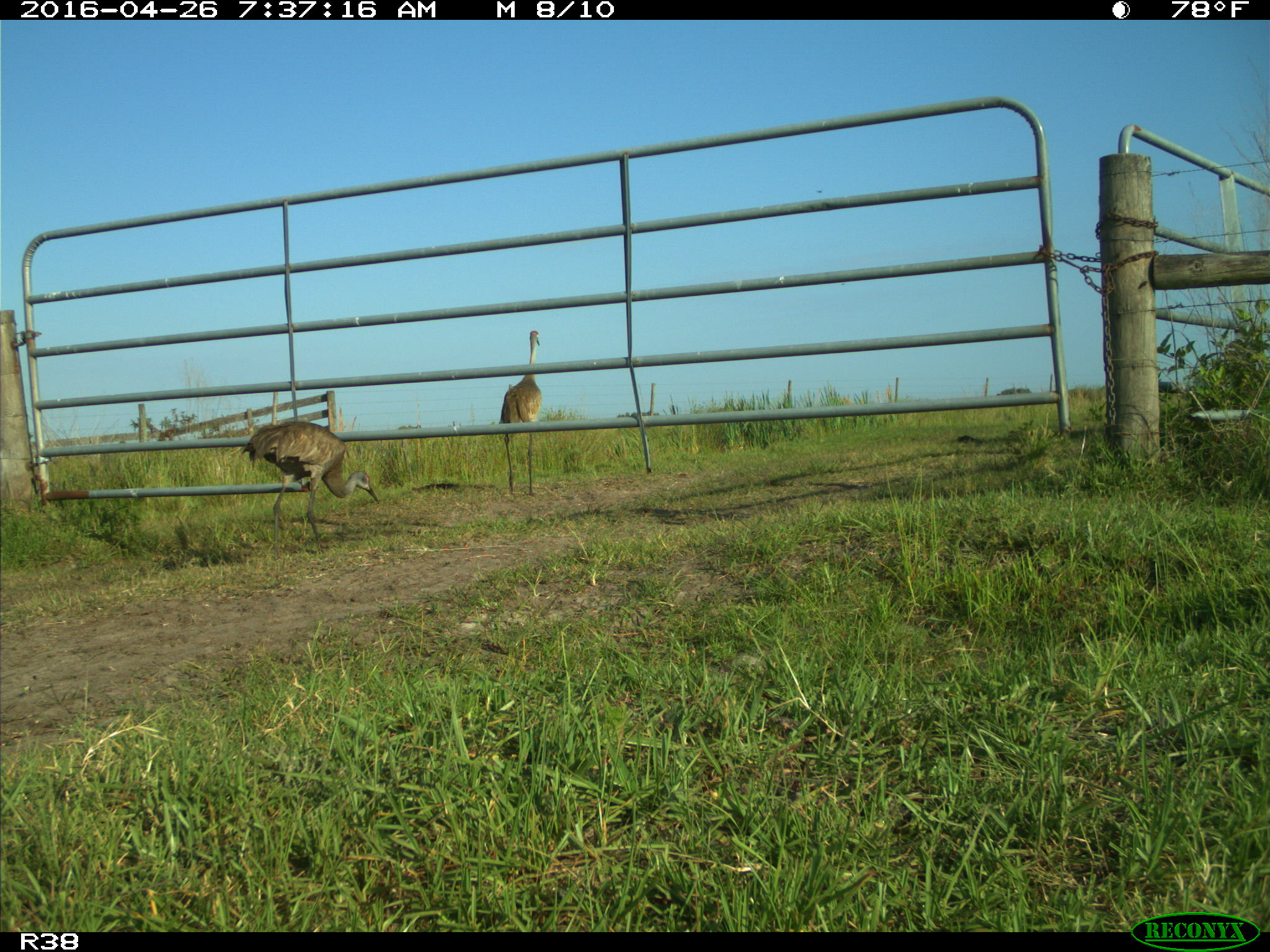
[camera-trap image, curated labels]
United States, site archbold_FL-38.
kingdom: Animalia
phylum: Chordata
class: Aves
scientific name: Aves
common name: birds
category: unidentified bird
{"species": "unidentified bird (birds) (Aves)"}